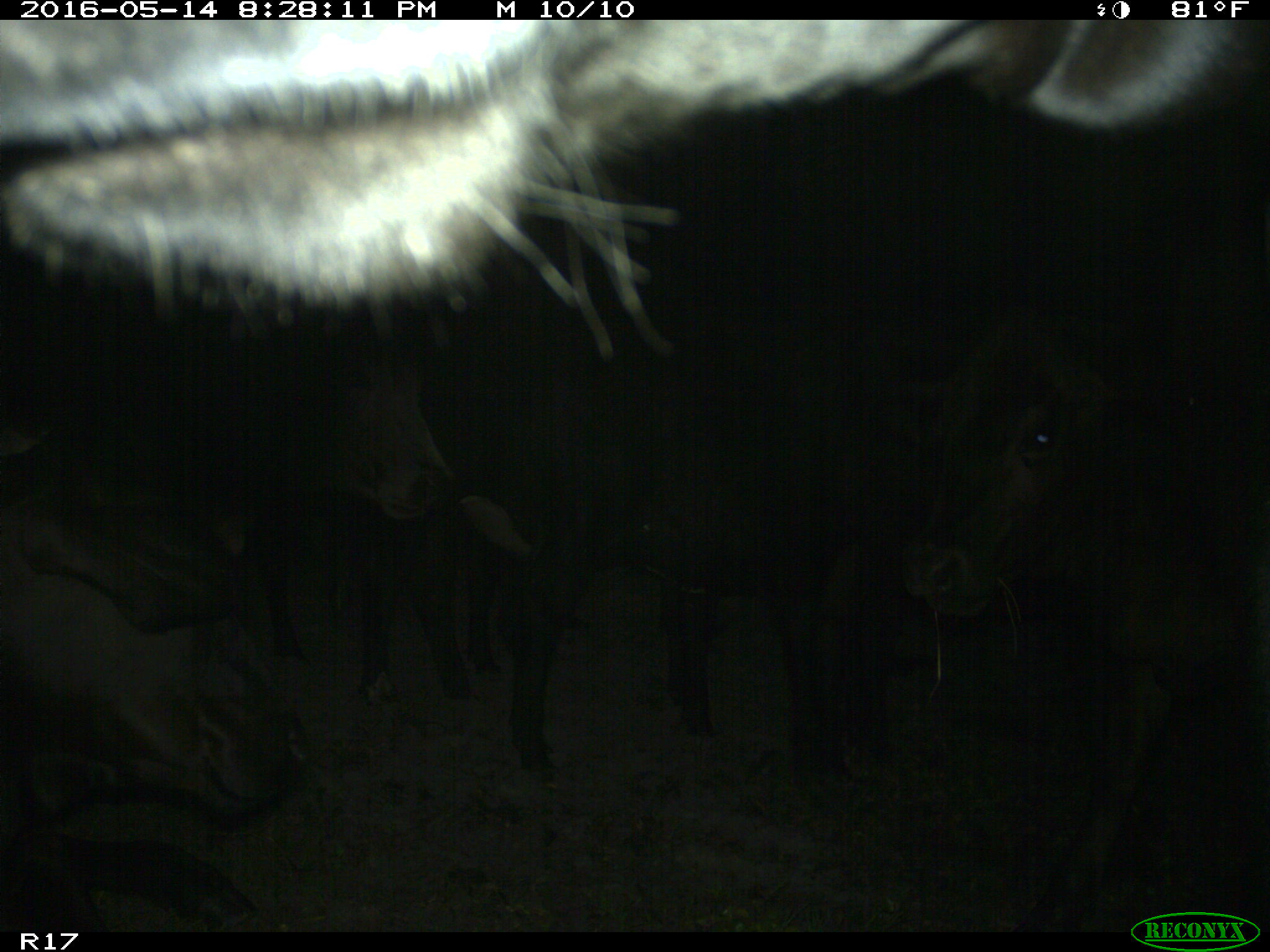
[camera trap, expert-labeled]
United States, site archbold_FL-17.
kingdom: Animalia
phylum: Chordata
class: Mammalia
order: Artiodactyla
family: Bovidae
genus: Bos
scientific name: Bos taurus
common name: domestic cow